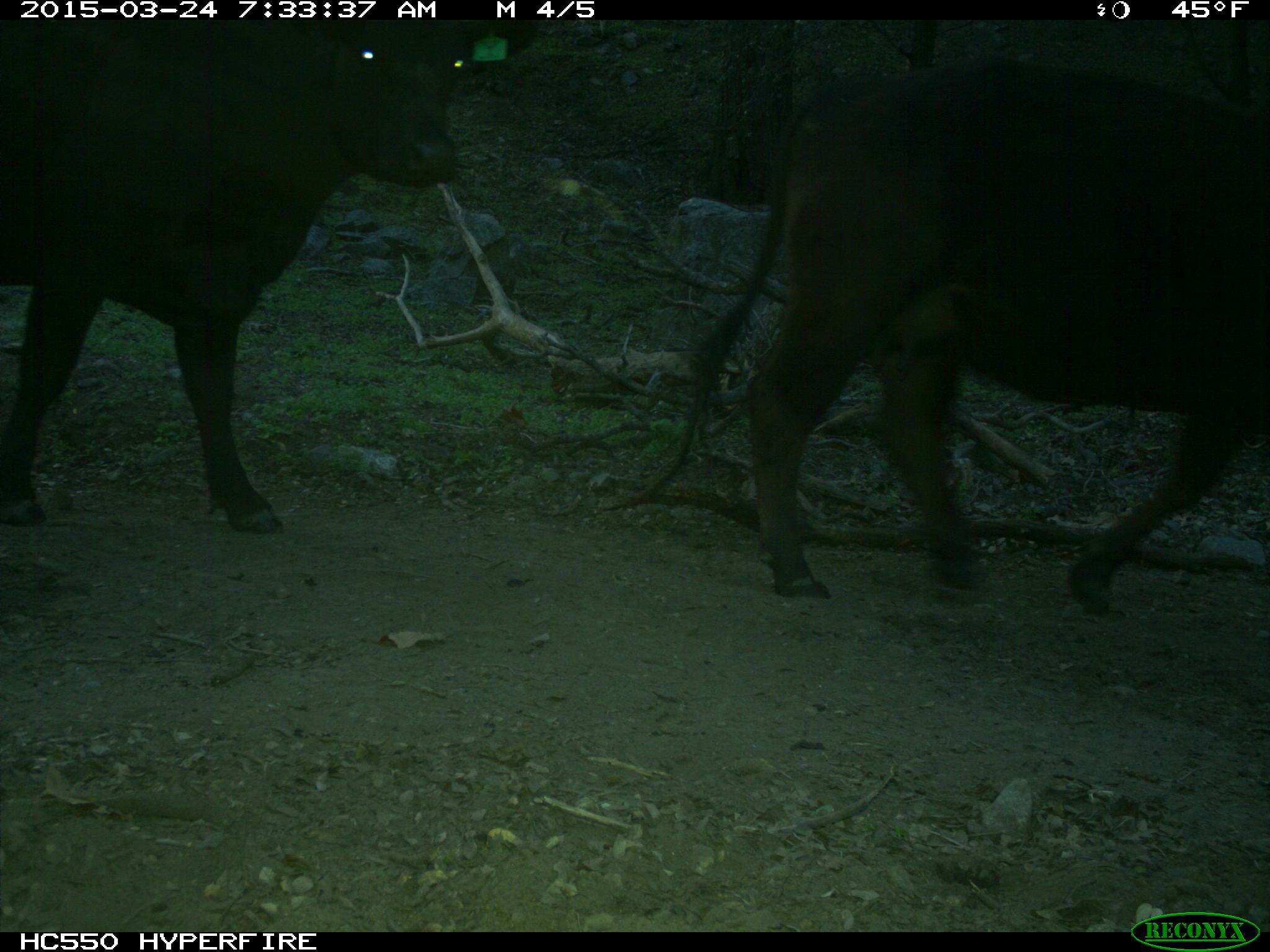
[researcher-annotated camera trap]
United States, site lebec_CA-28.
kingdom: Animalia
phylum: Chordata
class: Mammalia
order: Artiodactyla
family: Bovidae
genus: Bos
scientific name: Bos taurus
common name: domestic cow